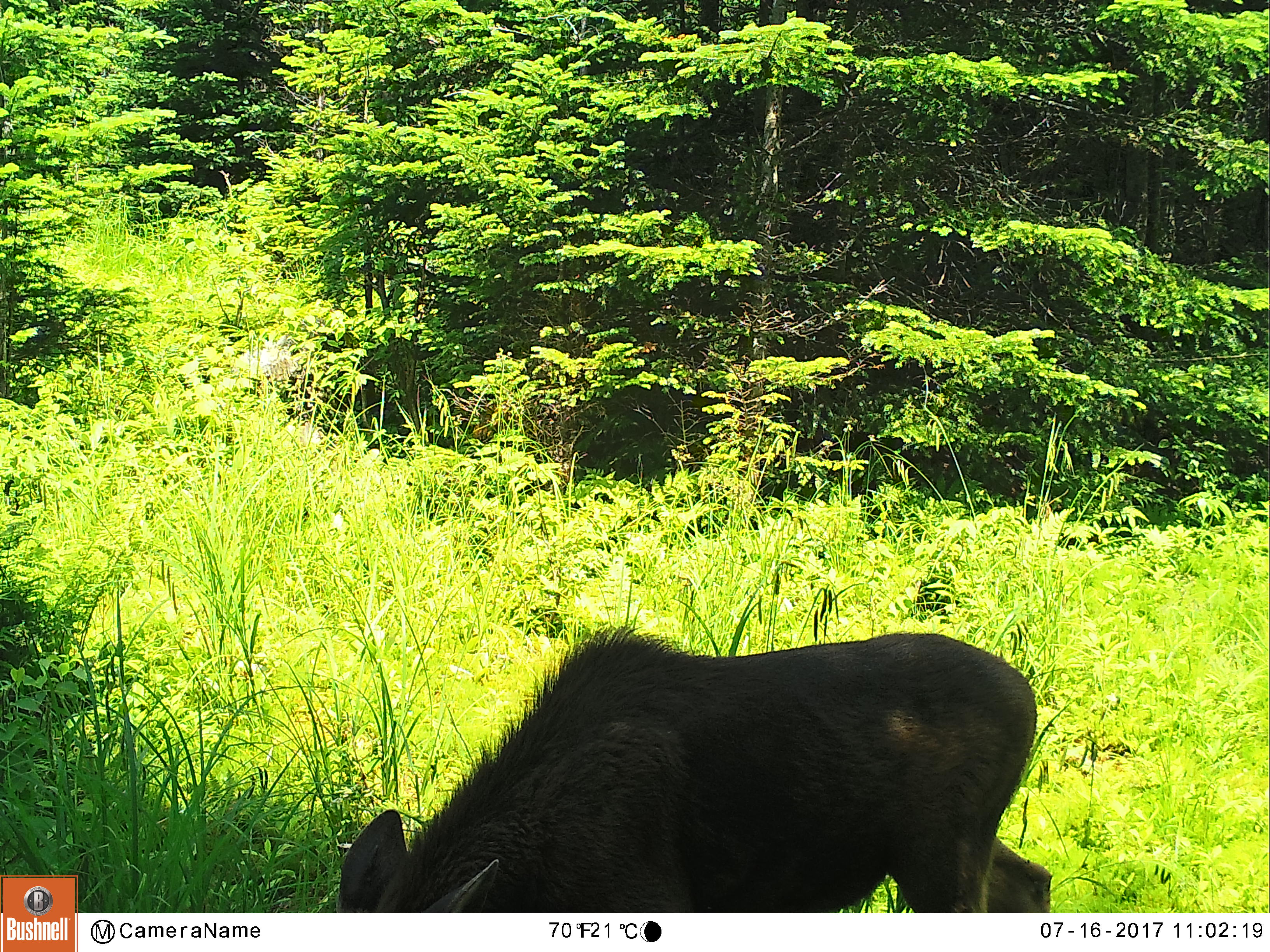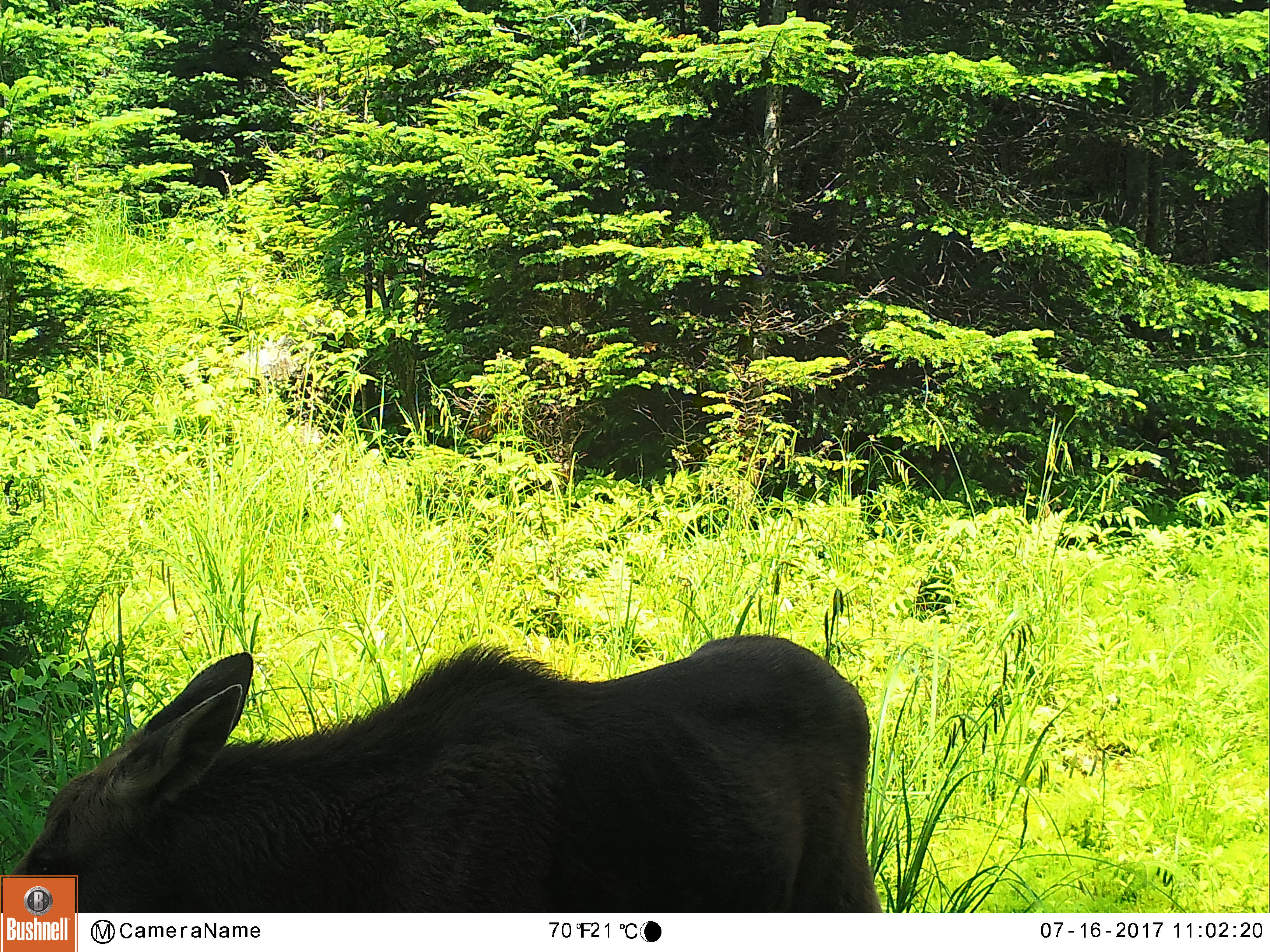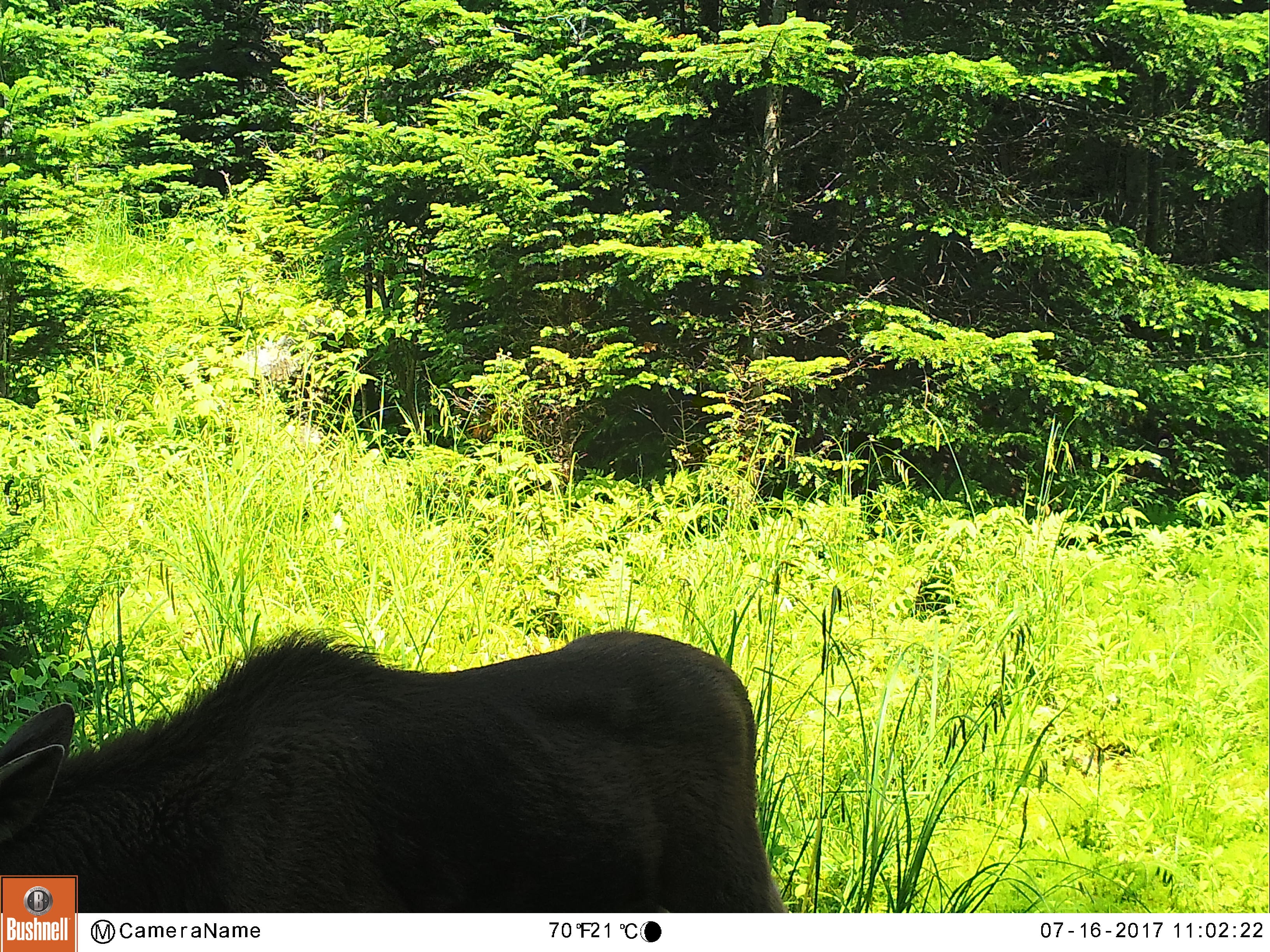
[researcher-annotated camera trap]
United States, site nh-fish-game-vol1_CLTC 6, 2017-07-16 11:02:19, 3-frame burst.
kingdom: Animalia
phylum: Chordata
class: Mammalia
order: Artiodactyla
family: Cervidae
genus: Alces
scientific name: Alces alces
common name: moose